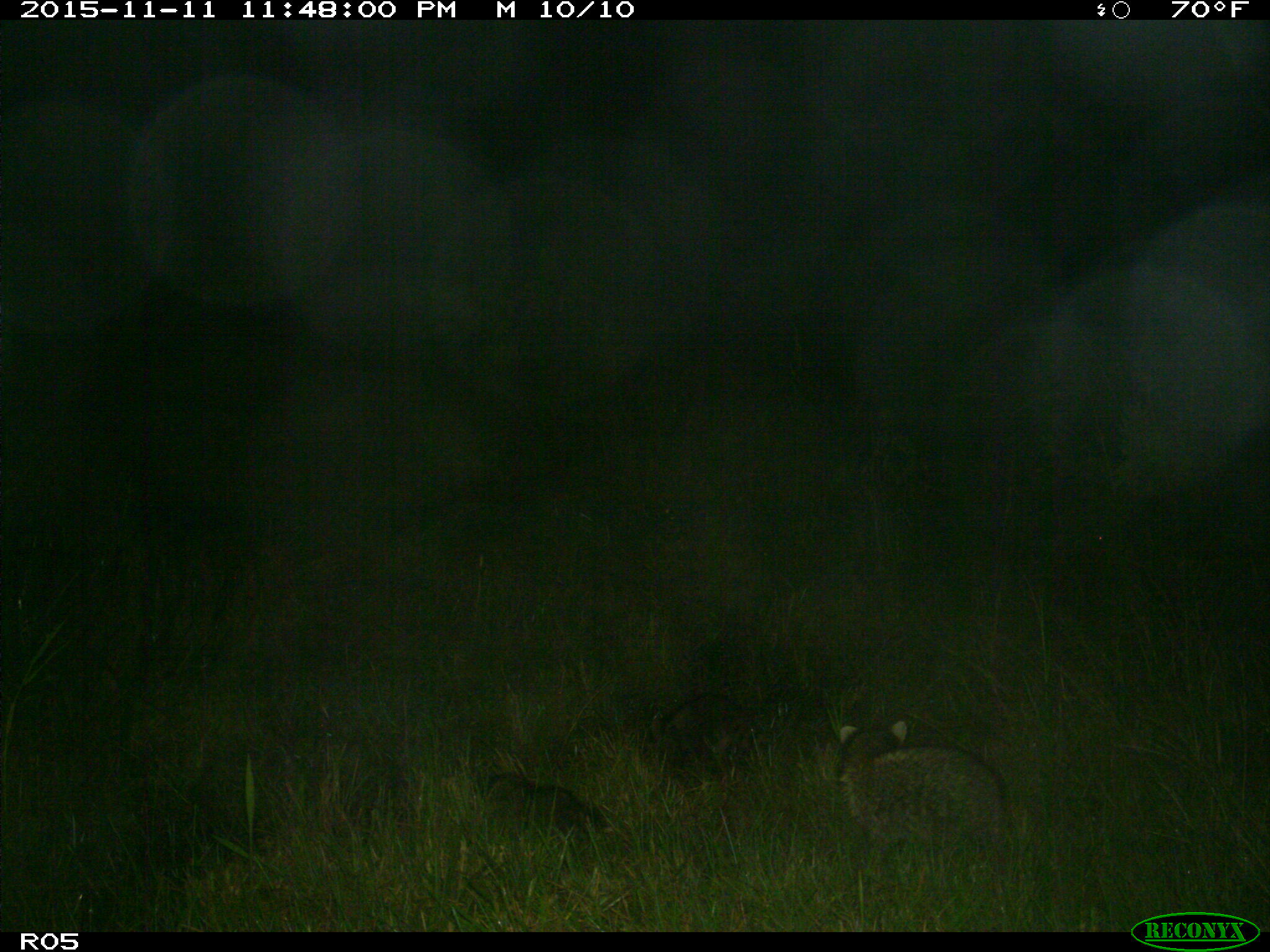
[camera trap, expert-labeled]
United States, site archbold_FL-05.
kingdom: Animalia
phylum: Chordata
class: Mammalia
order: Carnivora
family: Procyonidae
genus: Procyon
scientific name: Procyon lotor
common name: common raccoon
Procyon lotor (common raccoon).